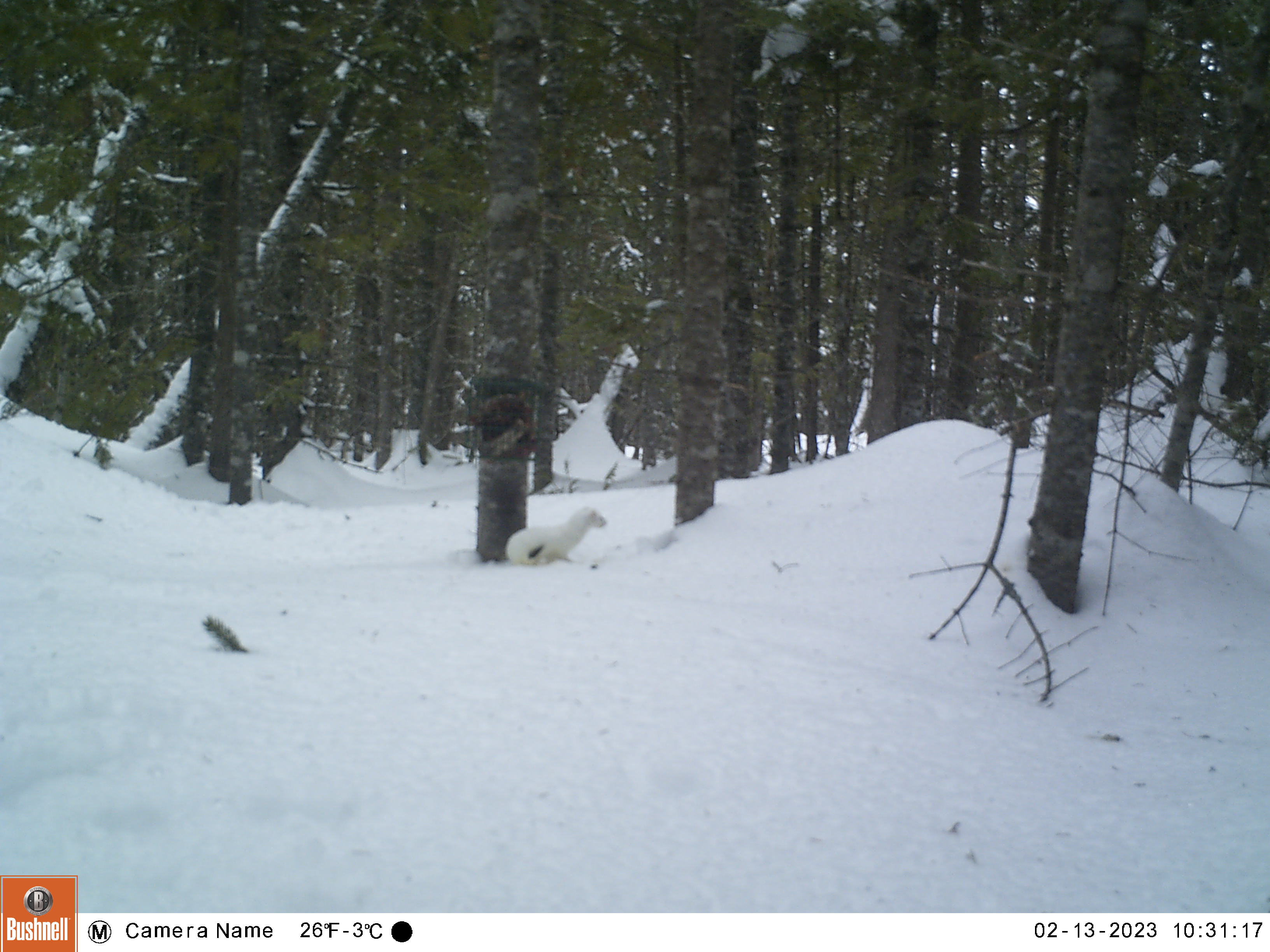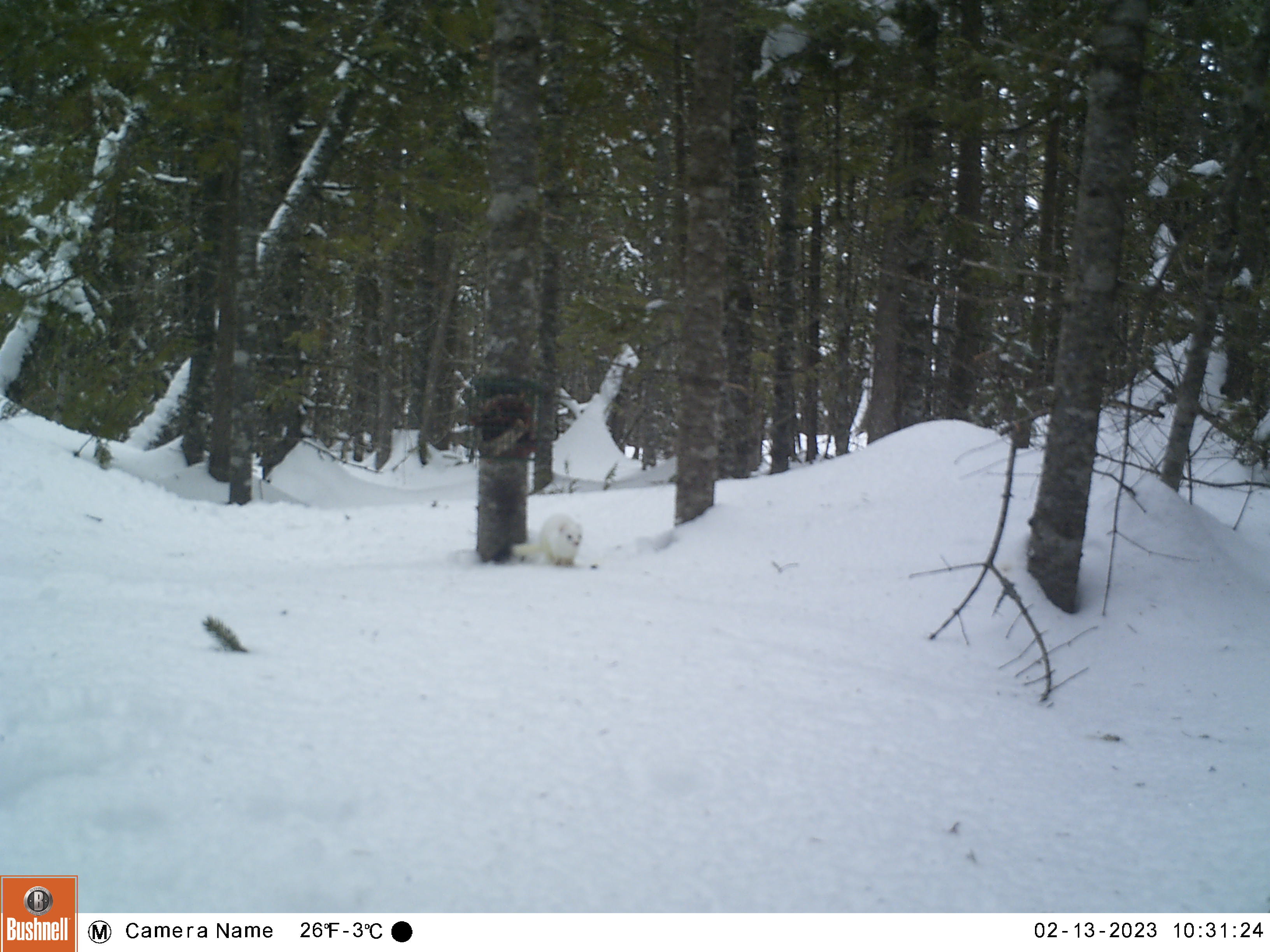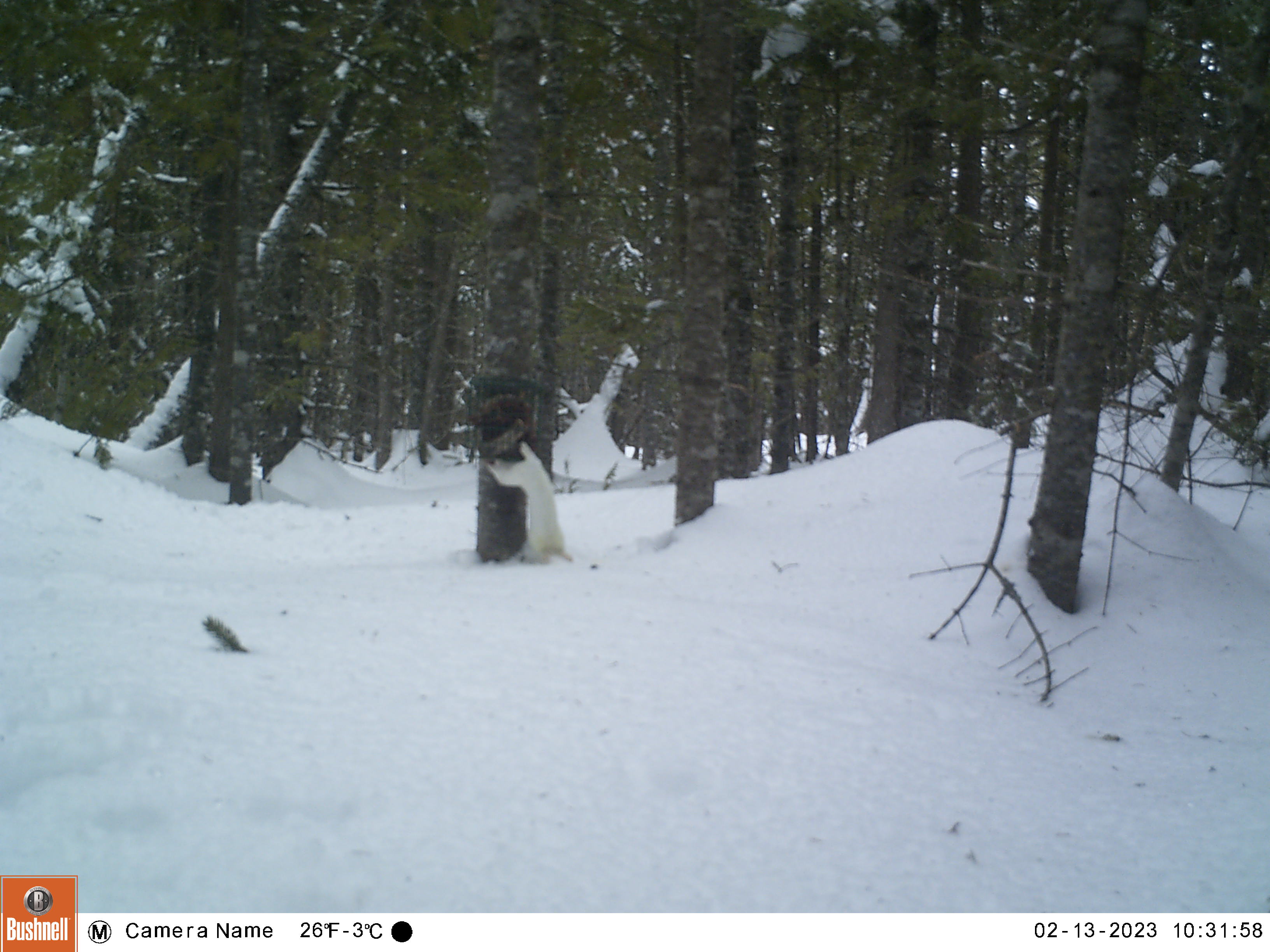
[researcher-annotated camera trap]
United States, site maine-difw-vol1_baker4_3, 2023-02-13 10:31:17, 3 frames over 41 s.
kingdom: Animalia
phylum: Chordata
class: Mammalia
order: Carnivora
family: Mustelidae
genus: Mustela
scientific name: Mustela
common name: weasel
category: weasel sp.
Weasel sp. (weasel) (Mustela).